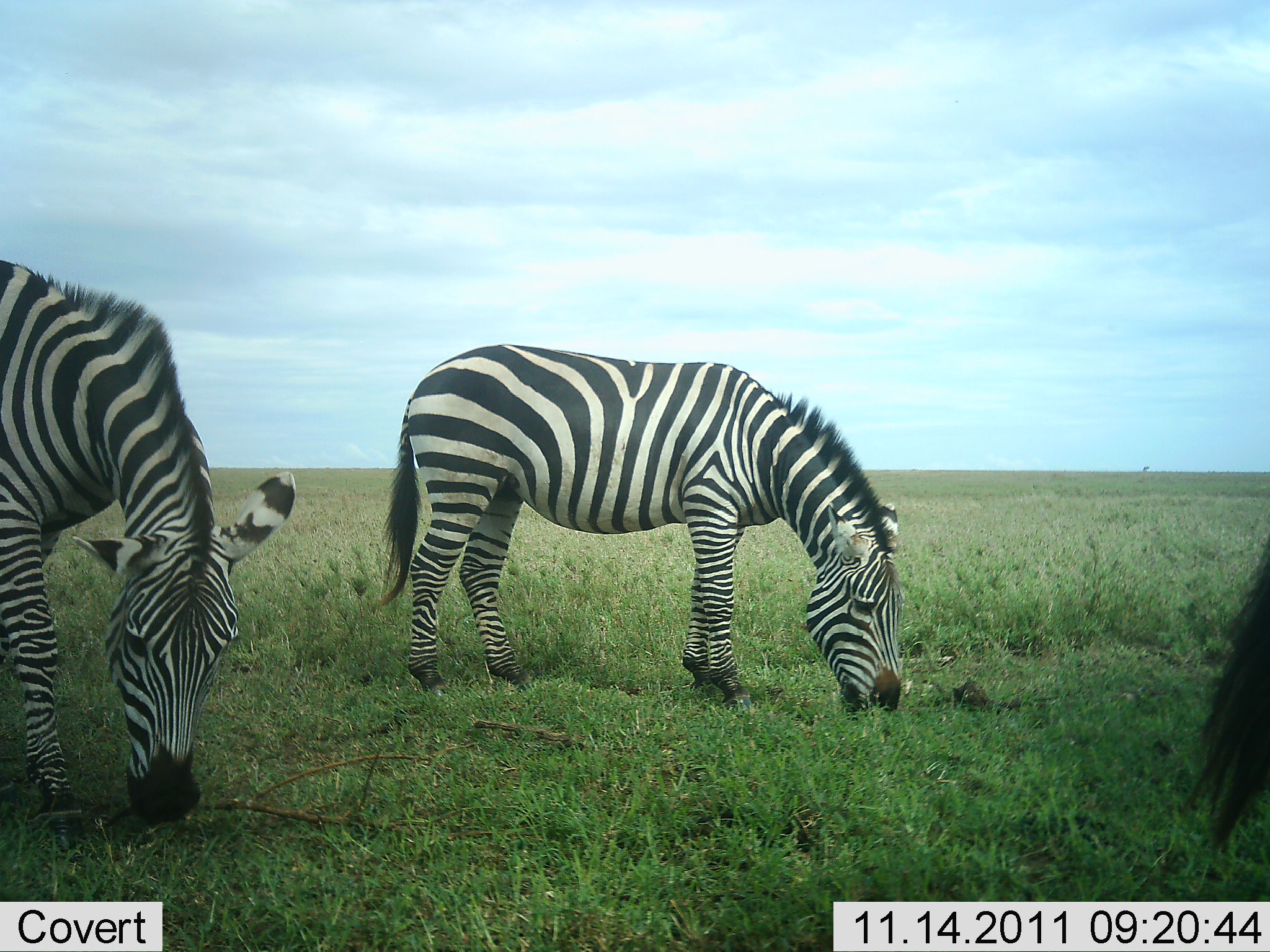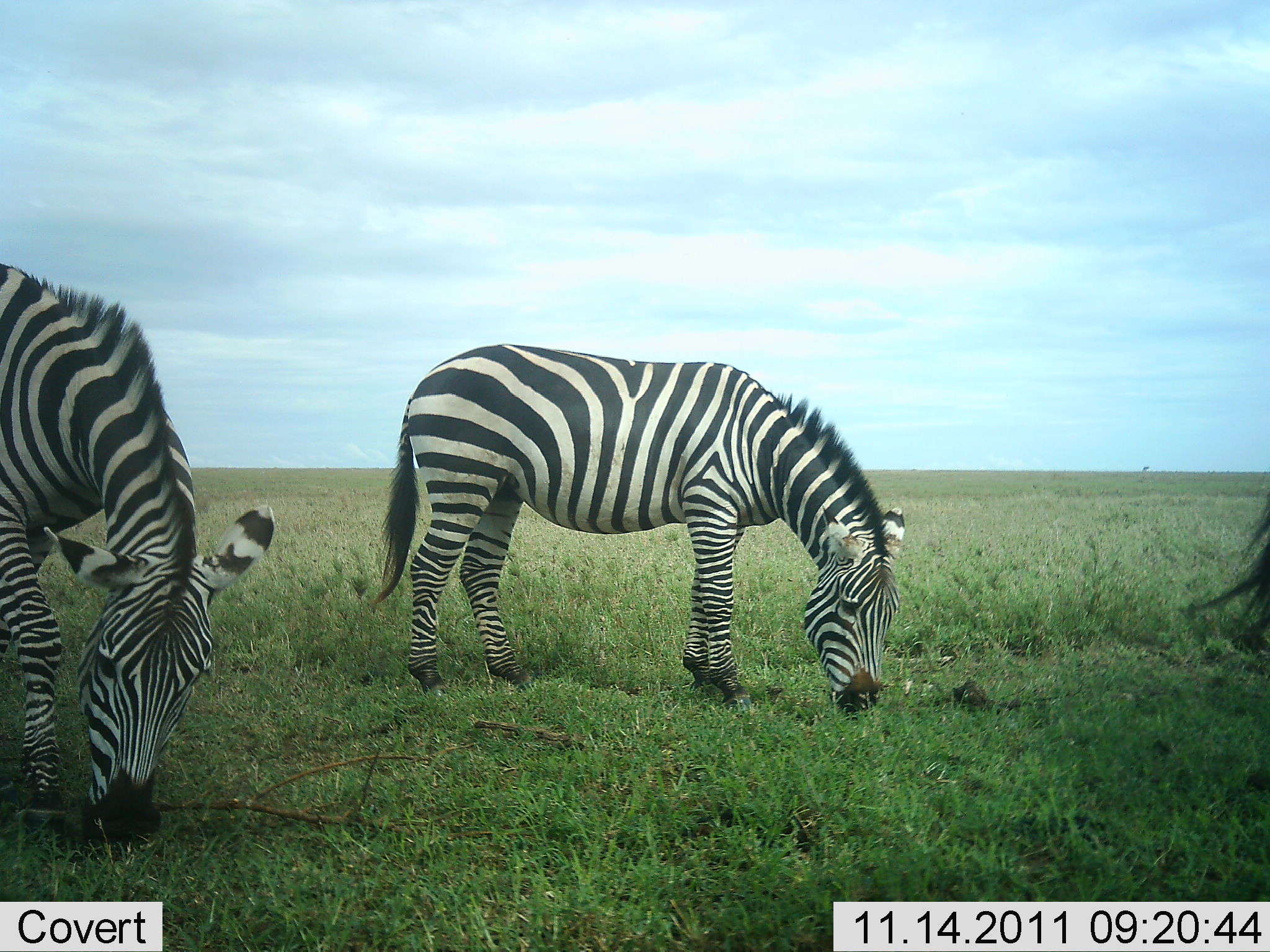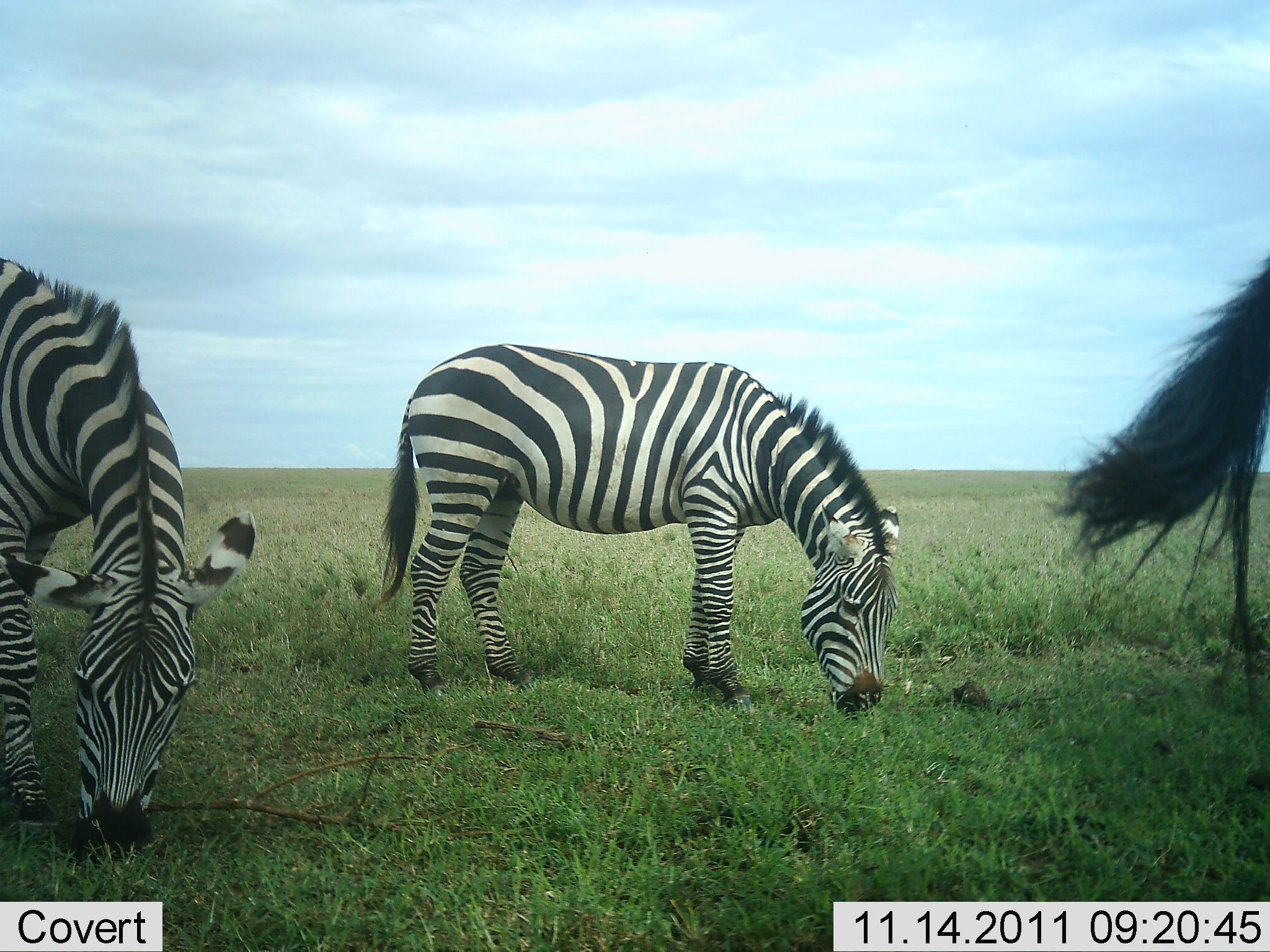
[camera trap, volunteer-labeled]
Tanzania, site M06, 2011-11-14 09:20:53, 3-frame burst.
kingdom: Animalia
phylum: Chordata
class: Mammalia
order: Perissodactyla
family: Equidae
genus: Equus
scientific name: Equus quagga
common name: plains zebra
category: zebra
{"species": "zebra (plains zebra) (Equus quagga)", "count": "3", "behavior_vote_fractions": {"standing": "45%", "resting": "0%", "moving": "0%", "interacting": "0%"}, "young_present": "0%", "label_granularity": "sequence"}